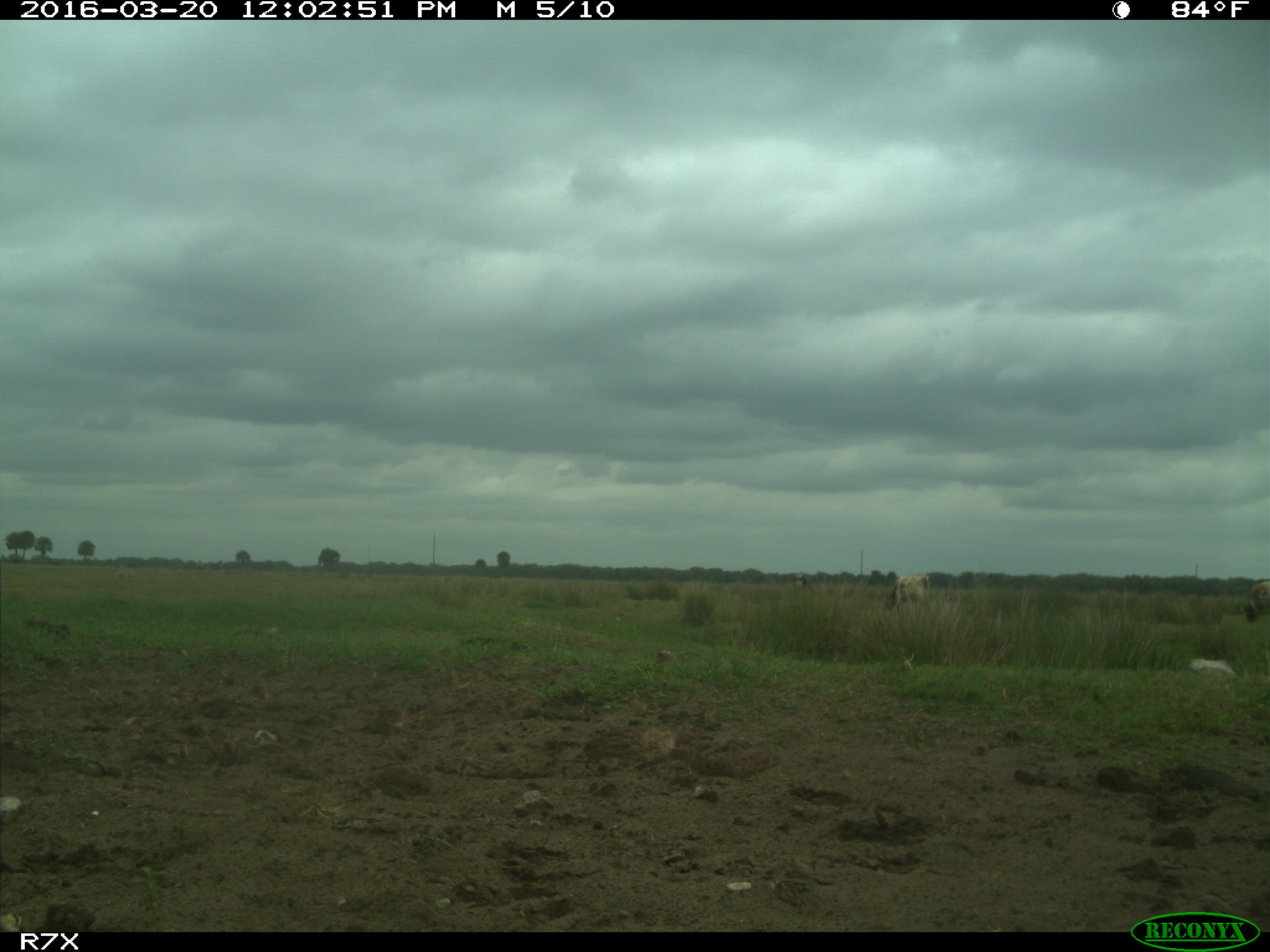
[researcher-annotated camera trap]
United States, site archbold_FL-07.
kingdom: Animalia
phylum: Chordata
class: Mammalia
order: Artiodactyla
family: Bovidae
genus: Bos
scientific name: Bos taurus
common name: domestic cow